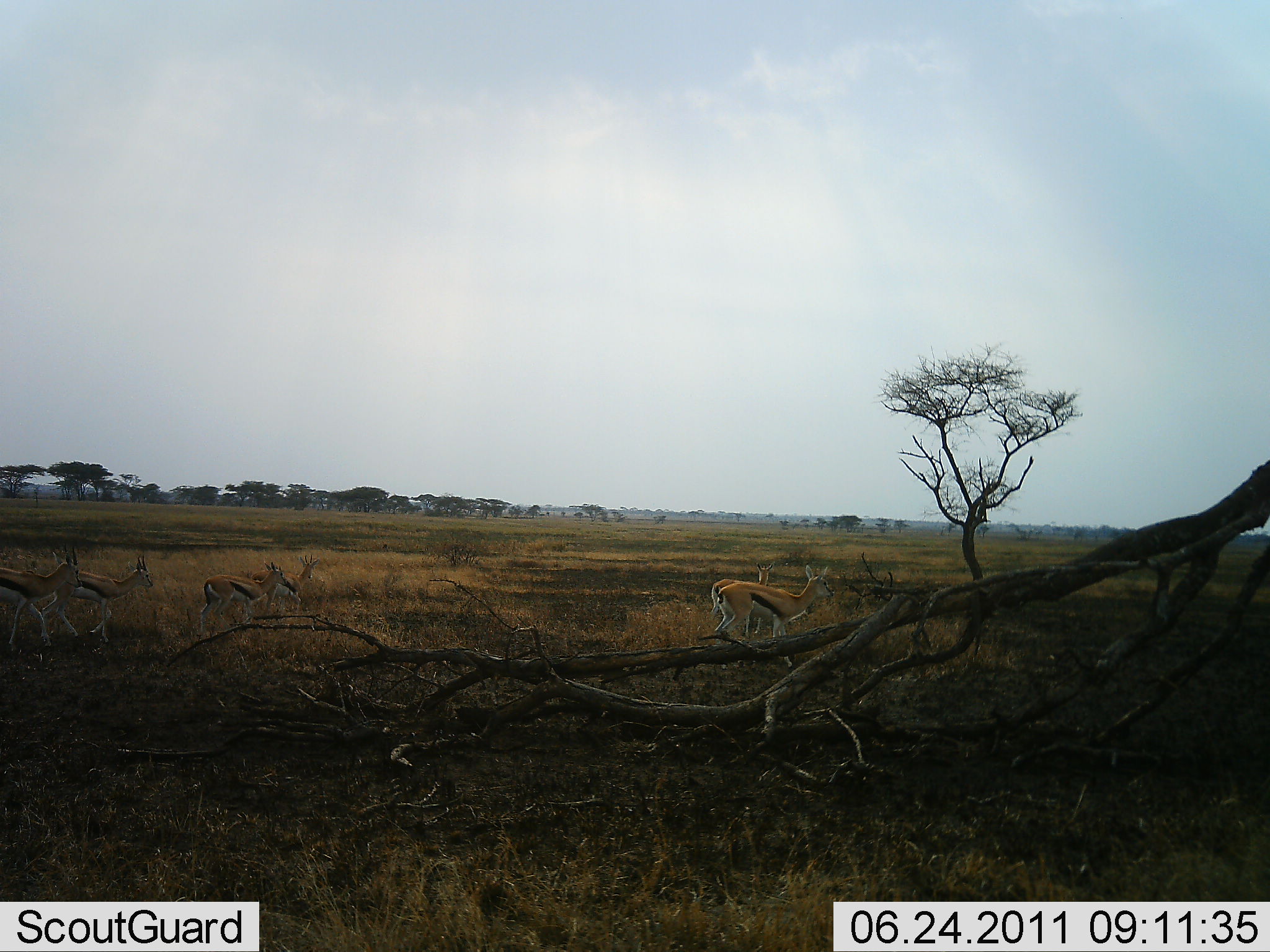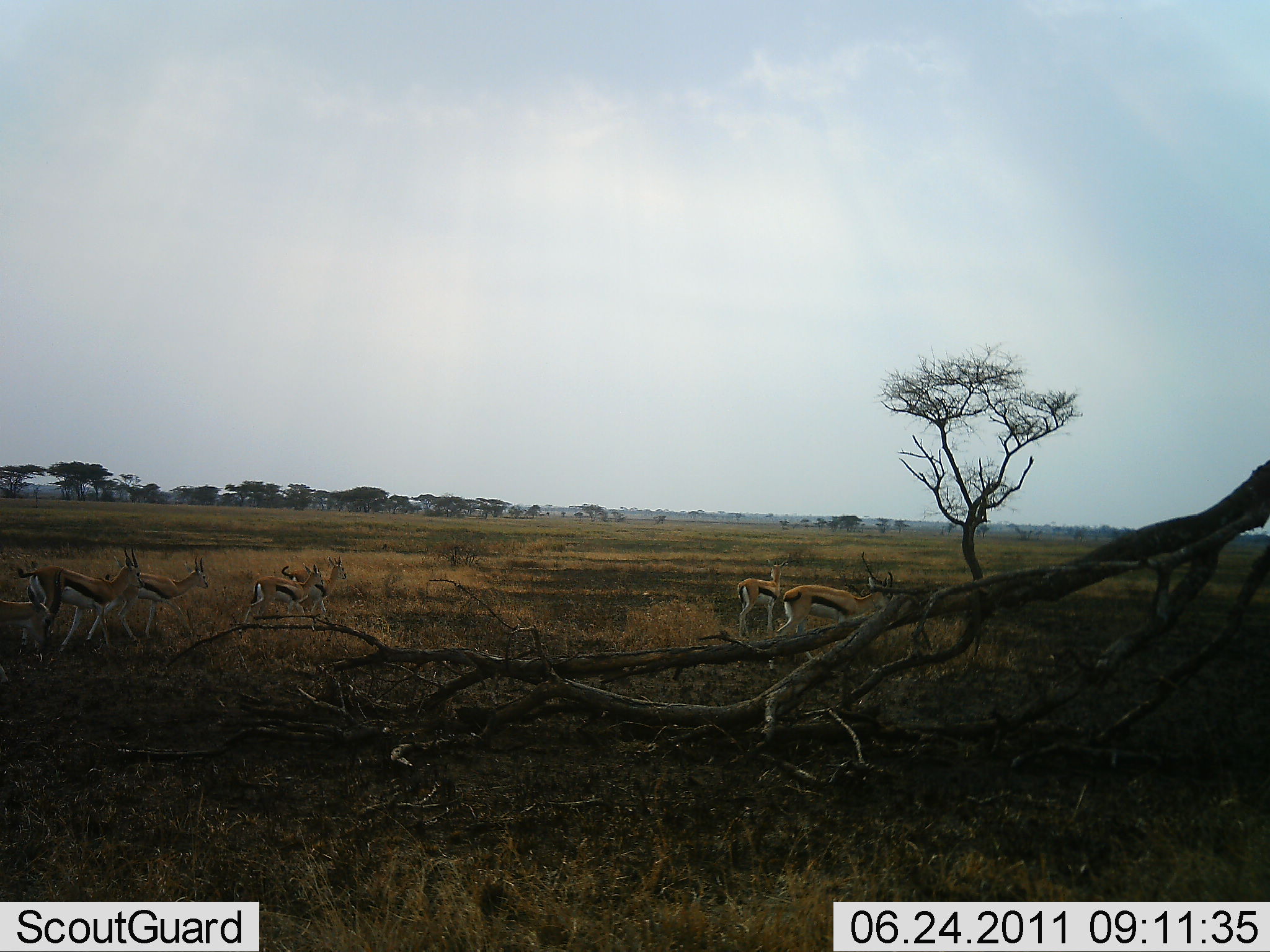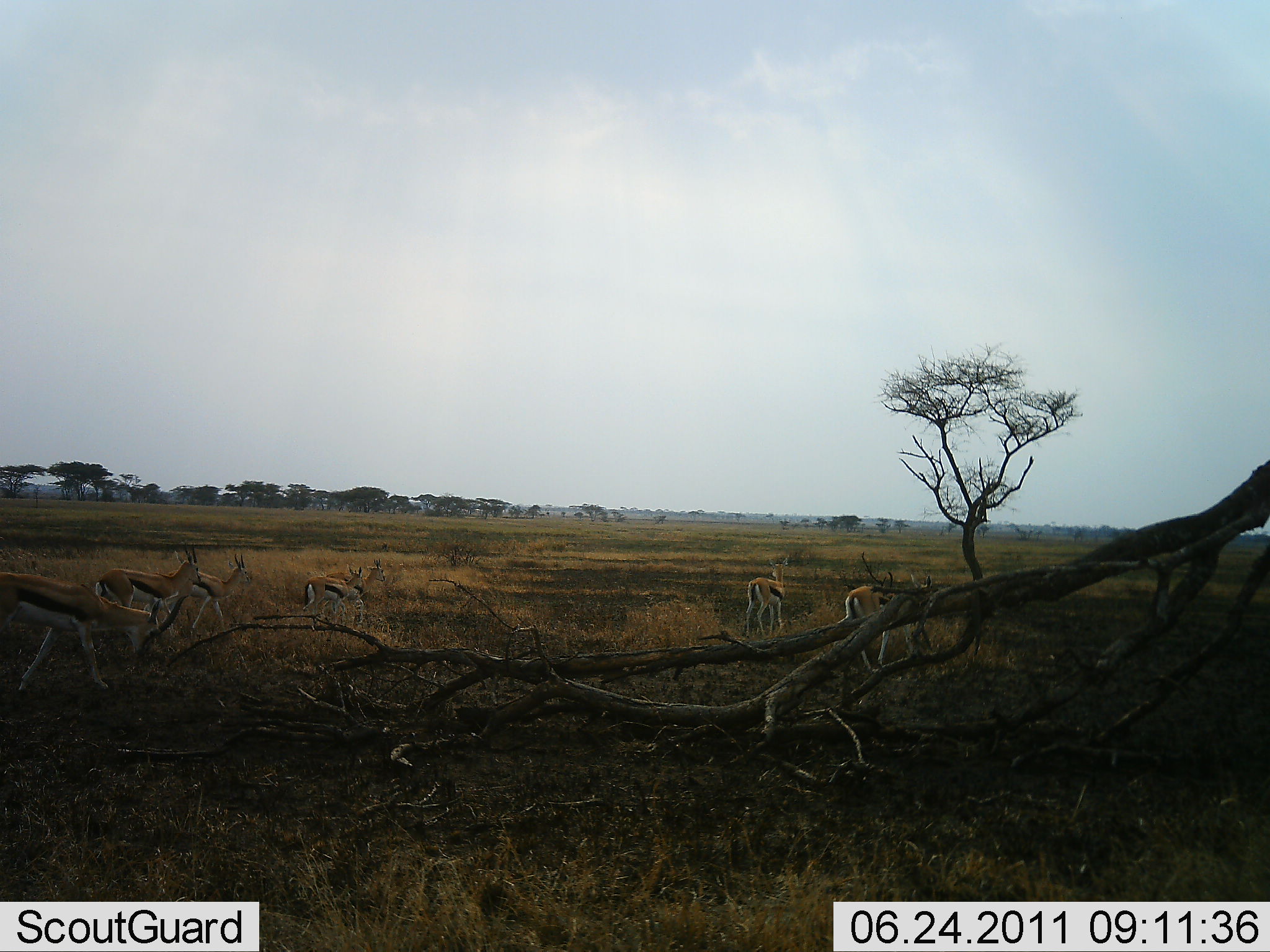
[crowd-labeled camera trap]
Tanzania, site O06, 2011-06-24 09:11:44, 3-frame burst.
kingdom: Animalia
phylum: Chordata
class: Mammalia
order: Artiodactyla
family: Bovidae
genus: Eudorcas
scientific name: Eudorcas thomsonii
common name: thomson's gazelle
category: gazellethomsons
Gazellethomsons (thomson's gazelle) (Eudorcas thomsonii), count 6. Behavior (volunteer vote fractions): standing 9%, resting 0%, moving 100%, interacting 0%. Young present (vote fraction): 0%. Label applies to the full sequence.